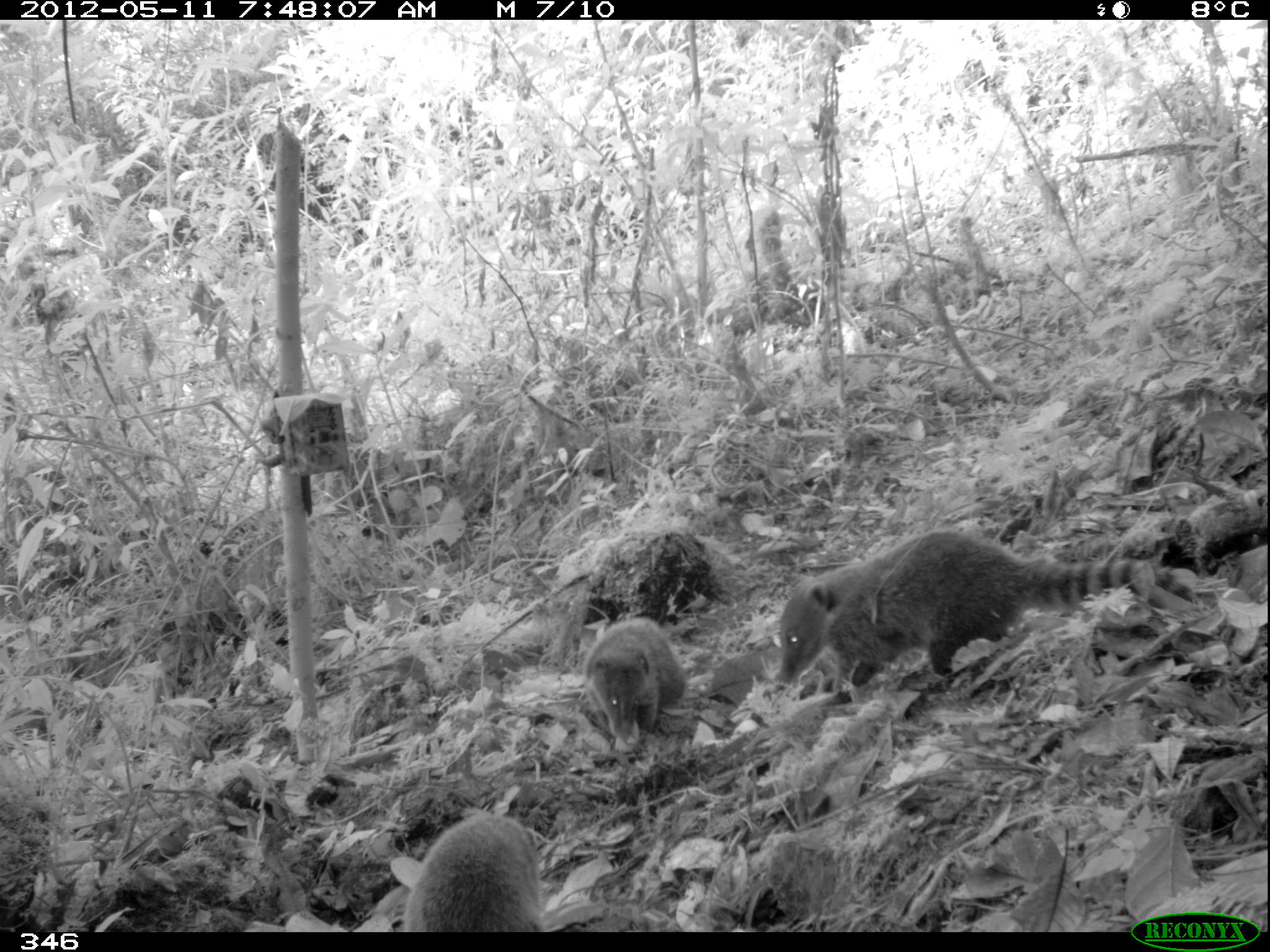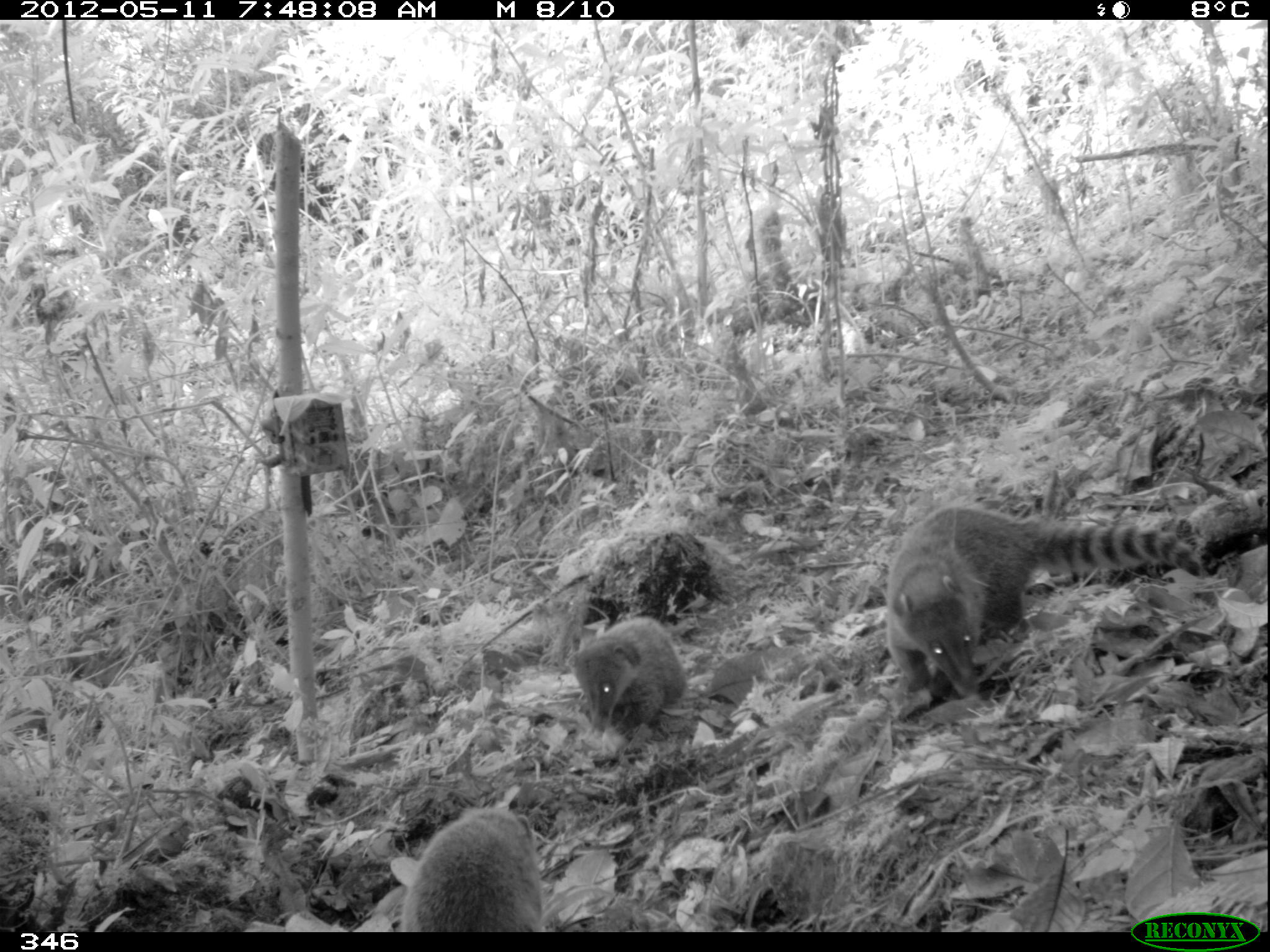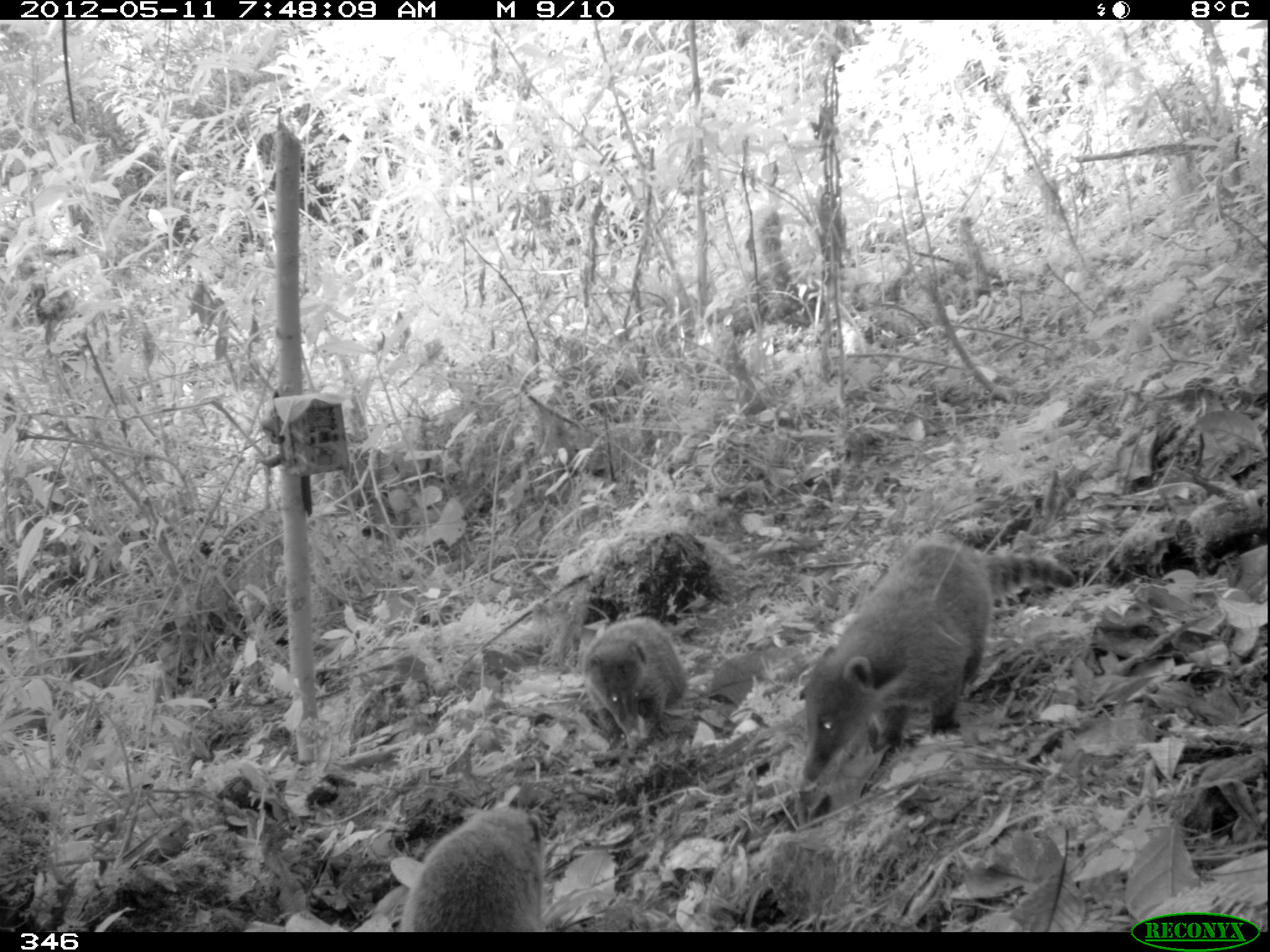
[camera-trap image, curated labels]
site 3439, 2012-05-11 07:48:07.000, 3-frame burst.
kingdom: Animalia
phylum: Chordata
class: Mammalia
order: Carnivora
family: Procyonidae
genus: Nasua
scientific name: Nasua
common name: coatis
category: unknown coati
Unknown coati (coatis) (Nasua).